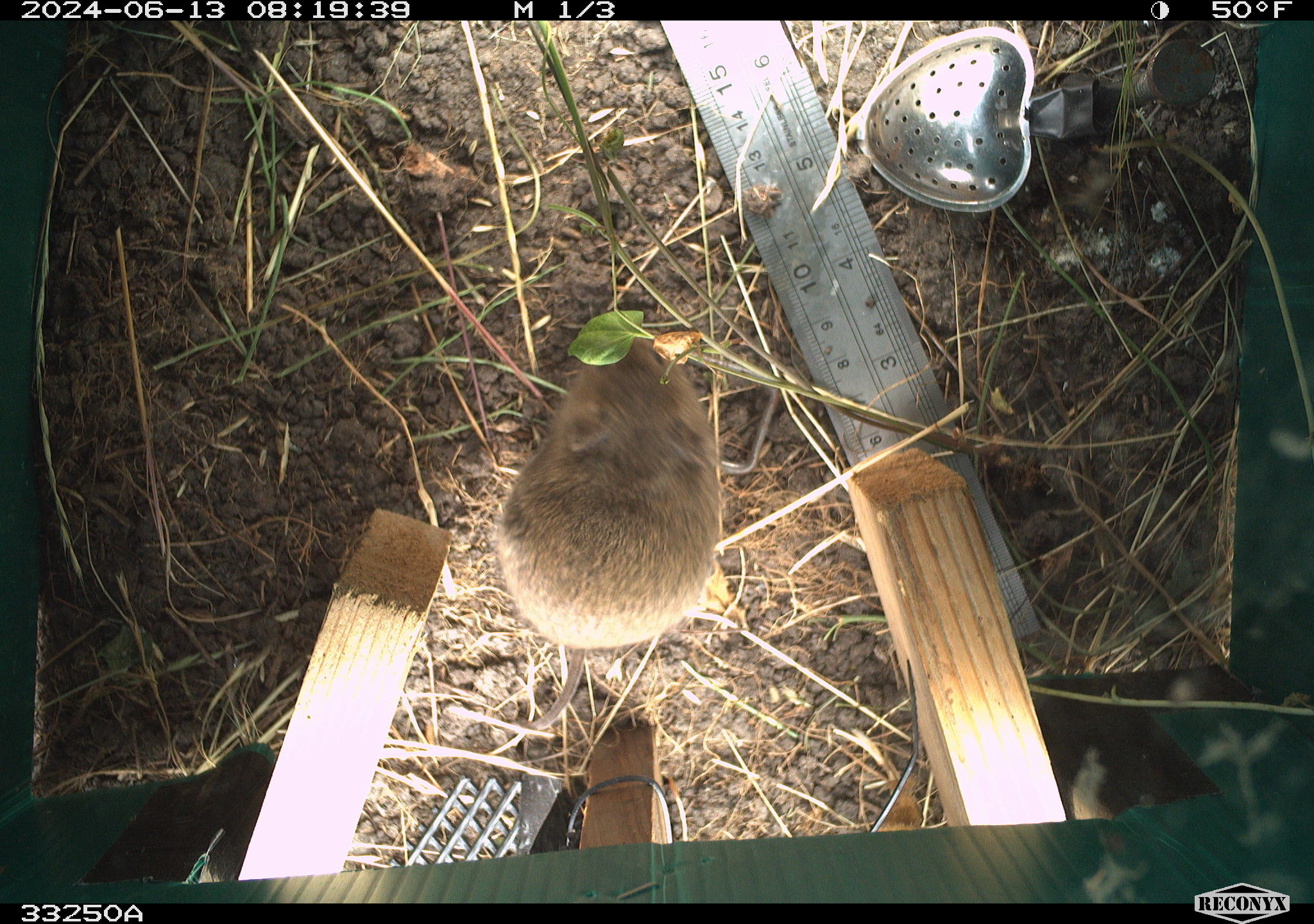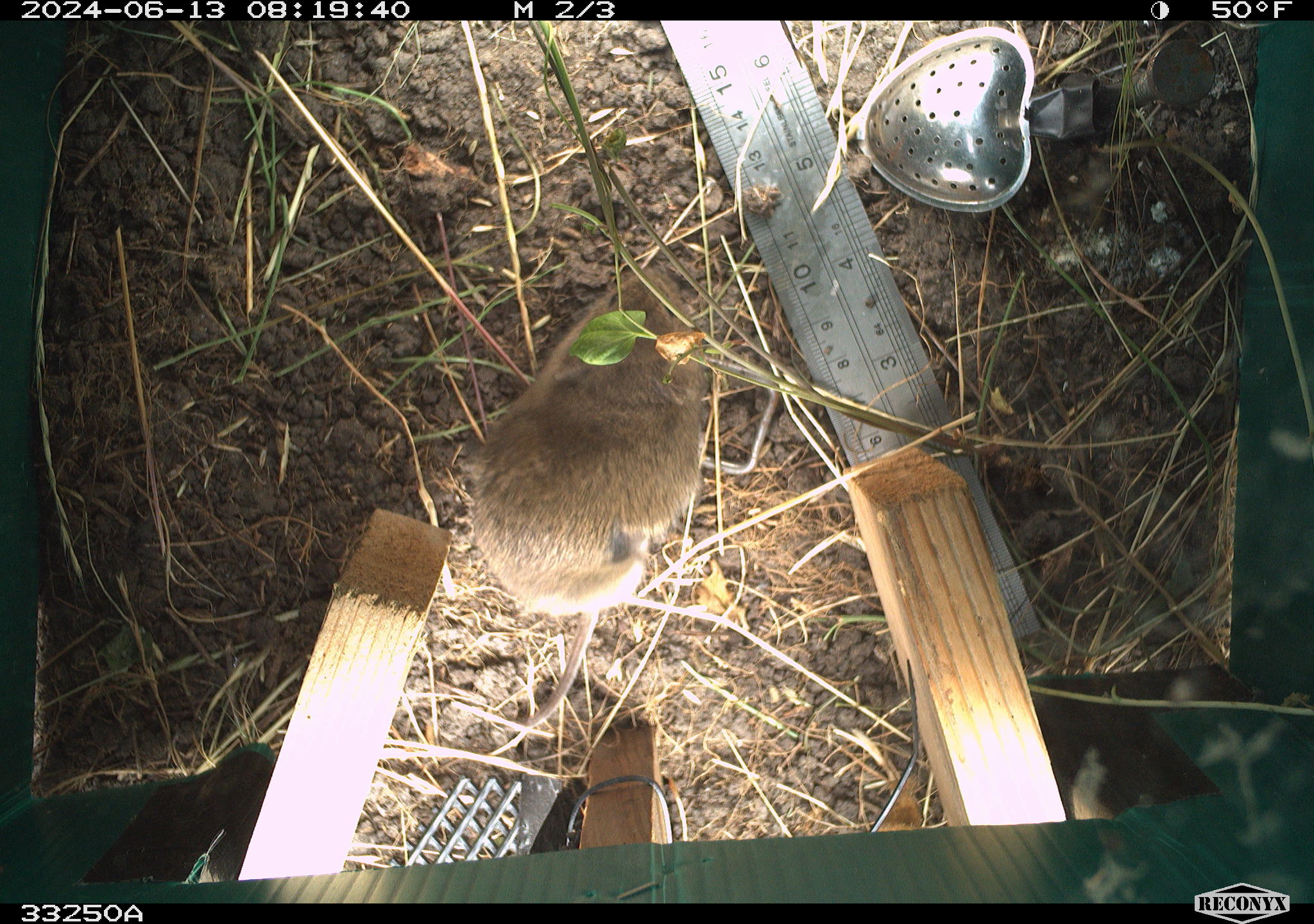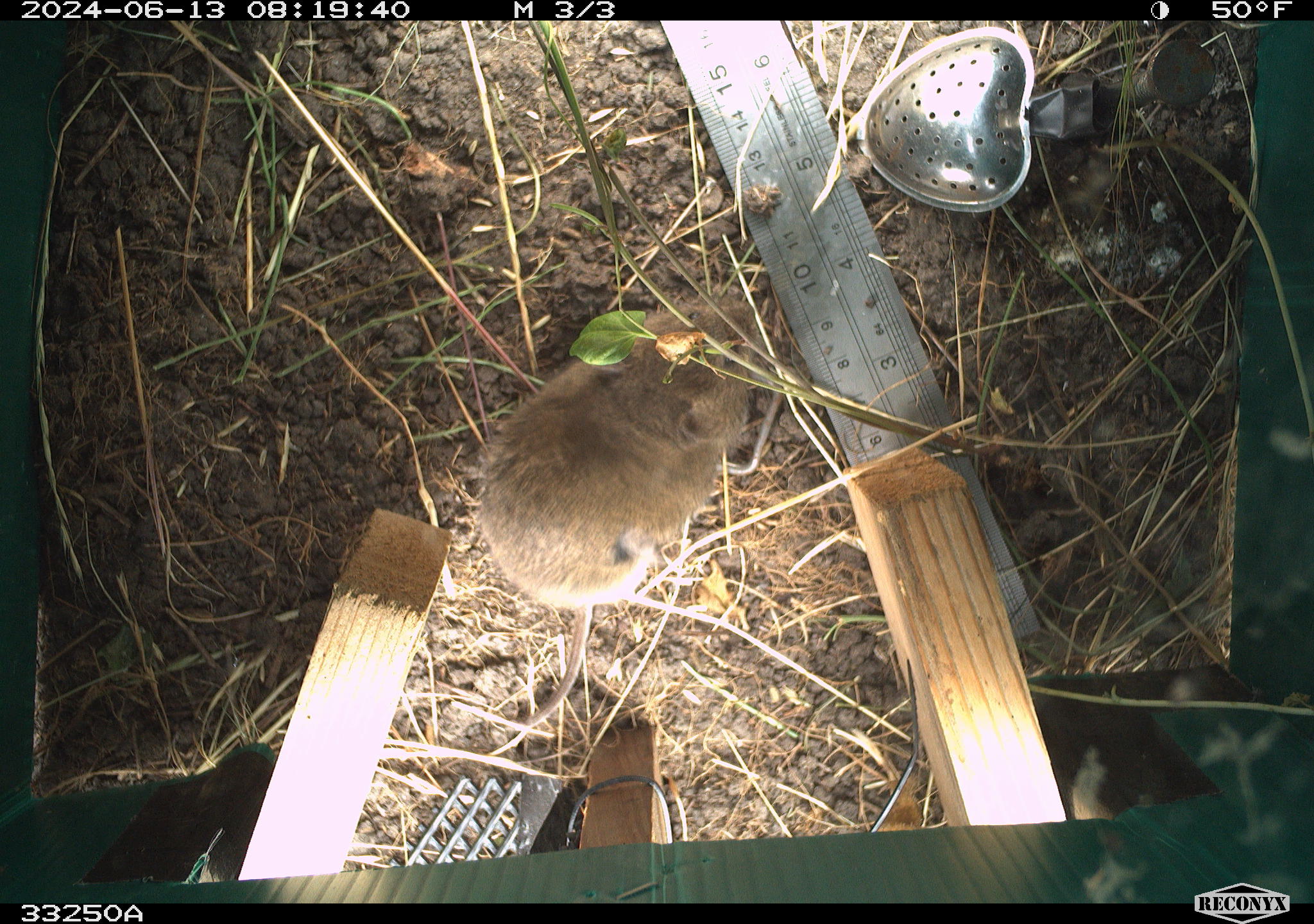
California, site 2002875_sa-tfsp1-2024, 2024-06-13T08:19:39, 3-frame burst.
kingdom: Animalia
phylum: Chordata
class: Mammalia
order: Rodentia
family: Cricetidae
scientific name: Arvicolinae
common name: voles, lemmings, and muskrats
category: arvicolinae subfamily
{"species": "arvicolinae subfamily (voles, lemmings, and muskrats) (Arvicolinae)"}